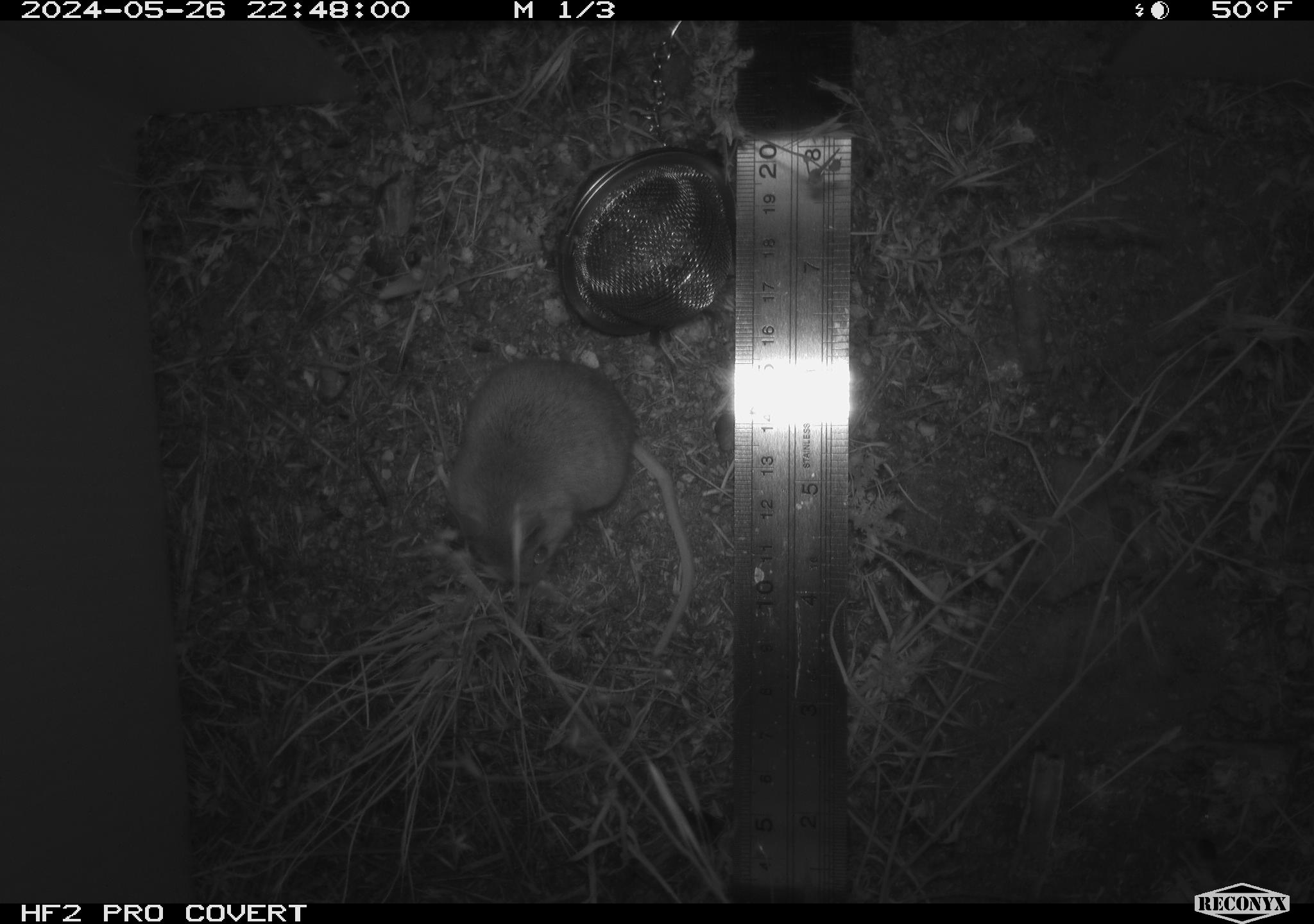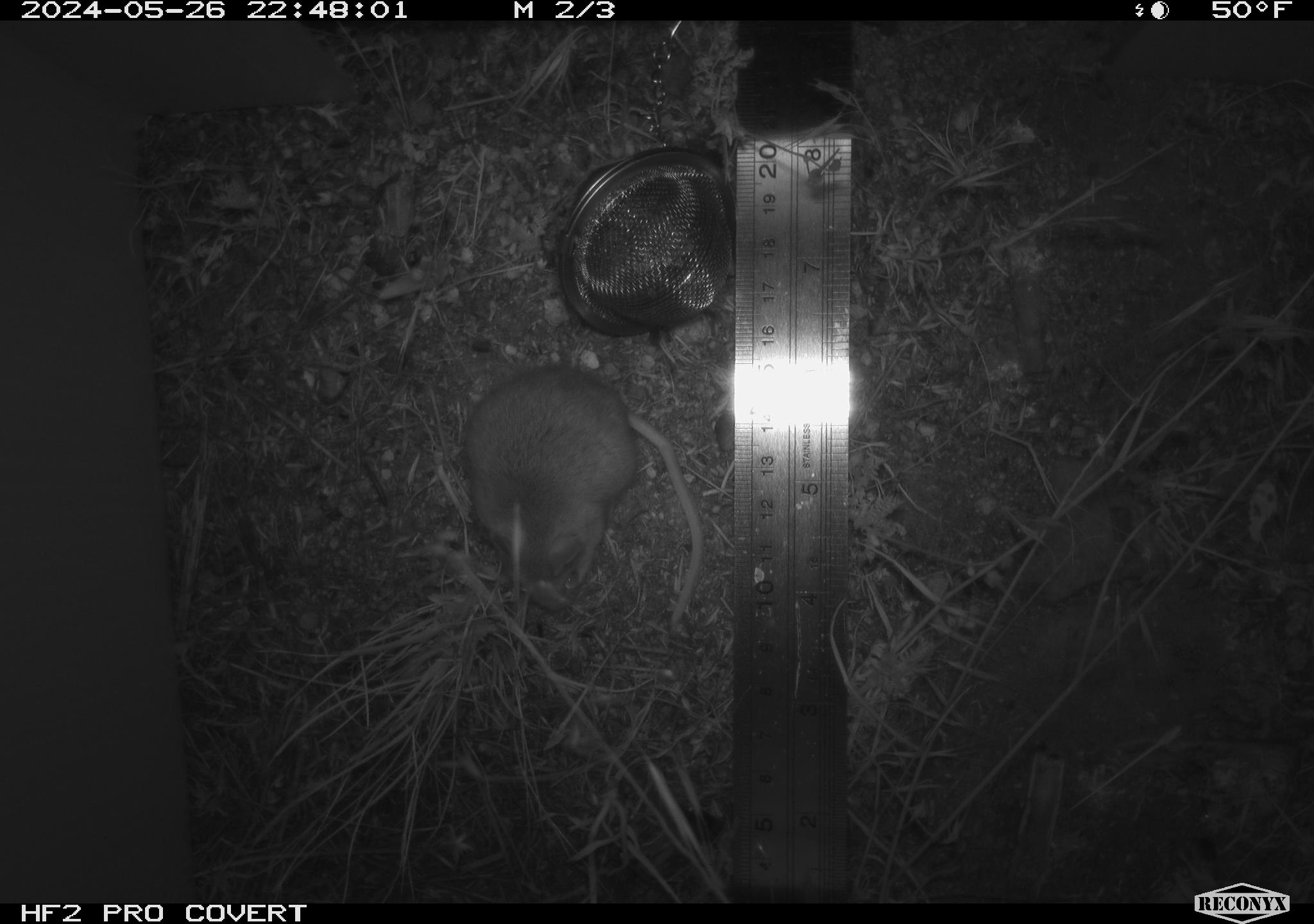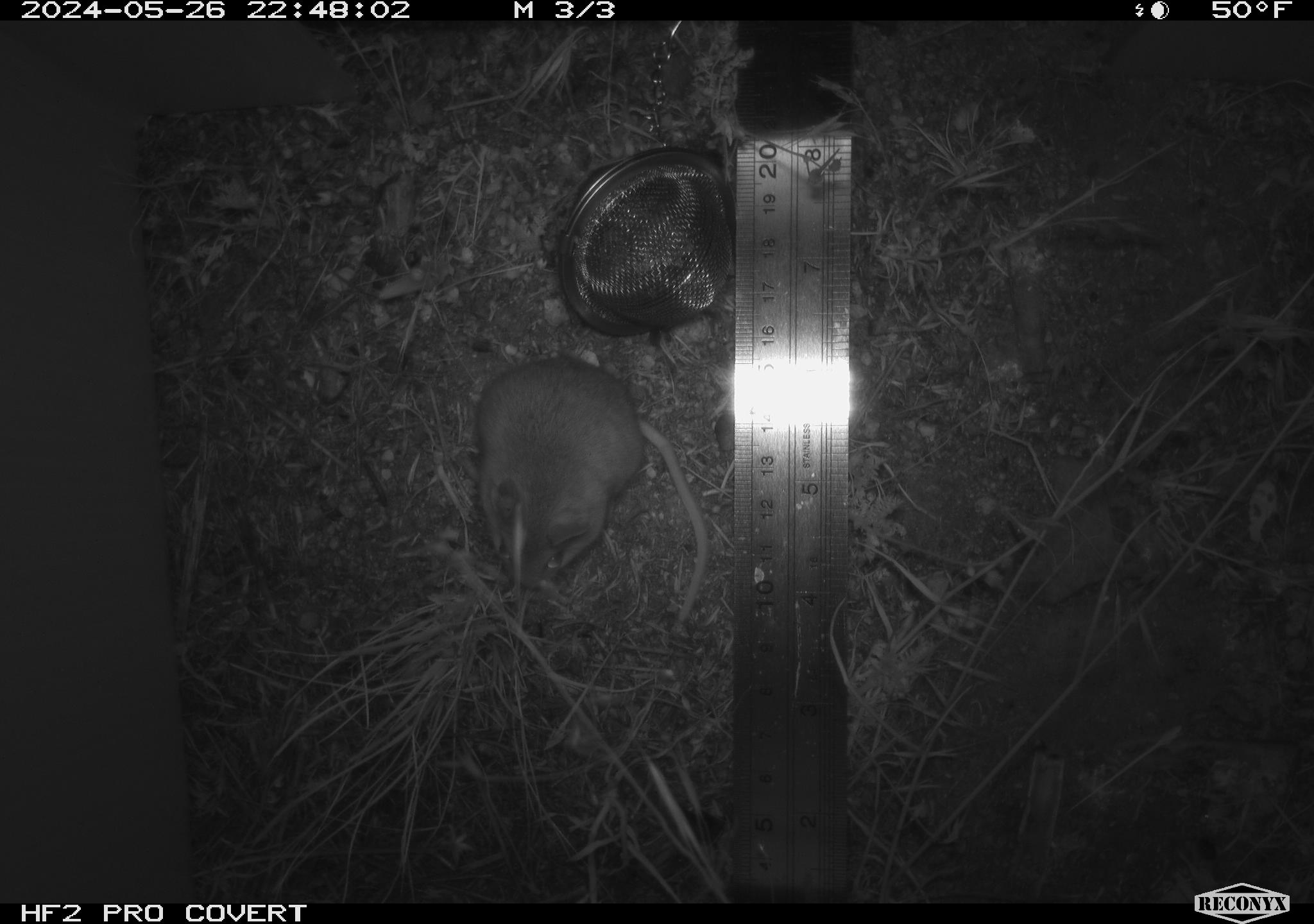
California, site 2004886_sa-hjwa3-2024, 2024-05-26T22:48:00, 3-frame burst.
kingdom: Animalia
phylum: Chordata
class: Mammalia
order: Rodentia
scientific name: Rodentia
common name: rodent